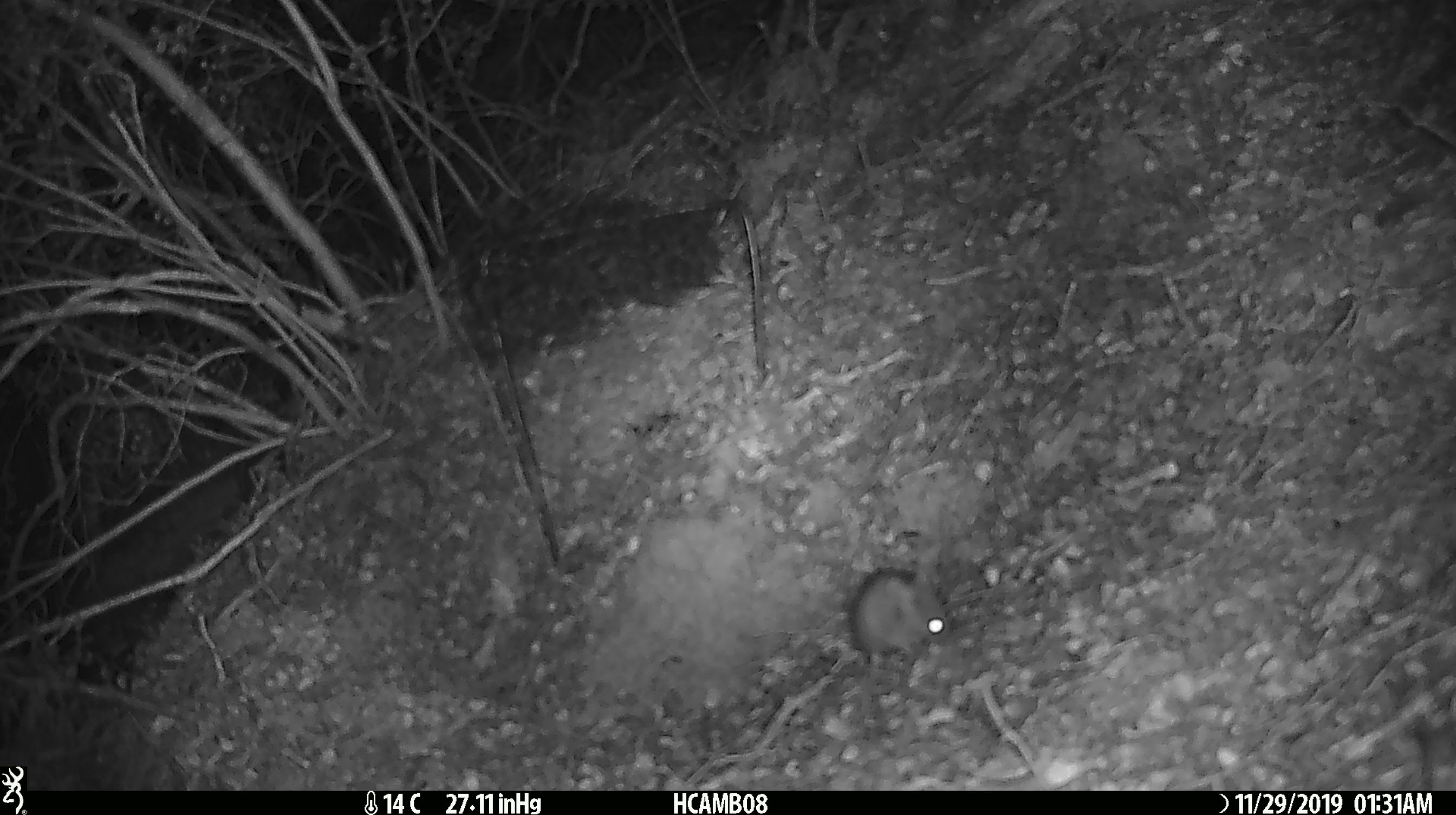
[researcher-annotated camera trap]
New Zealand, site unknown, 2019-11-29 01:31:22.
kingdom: Animalia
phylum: Chordata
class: Mammalia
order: Rodentia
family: Muridae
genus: Mus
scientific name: Mus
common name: mouse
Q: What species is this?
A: Mouse (Mus).